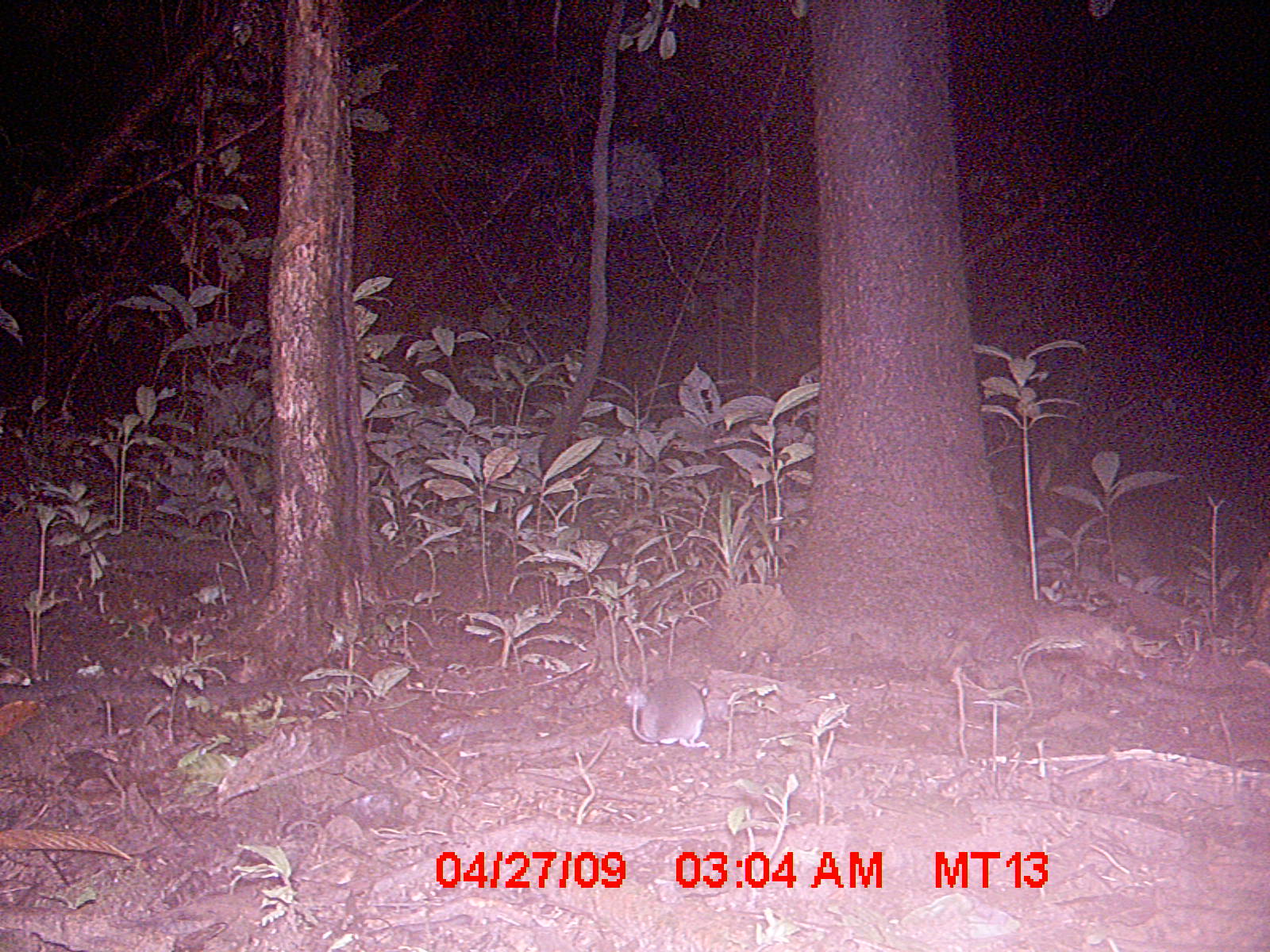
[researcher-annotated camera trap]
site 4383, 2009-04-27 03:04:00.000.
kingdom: Animalia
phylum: Chordata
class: Mammalia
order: Rodentia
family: Nesomyidae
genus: Eliurus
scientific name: Eliurus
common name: eliurus rat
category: eliurus sp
Eliurus sp (eliurus rat) (Eliurus), count 1.